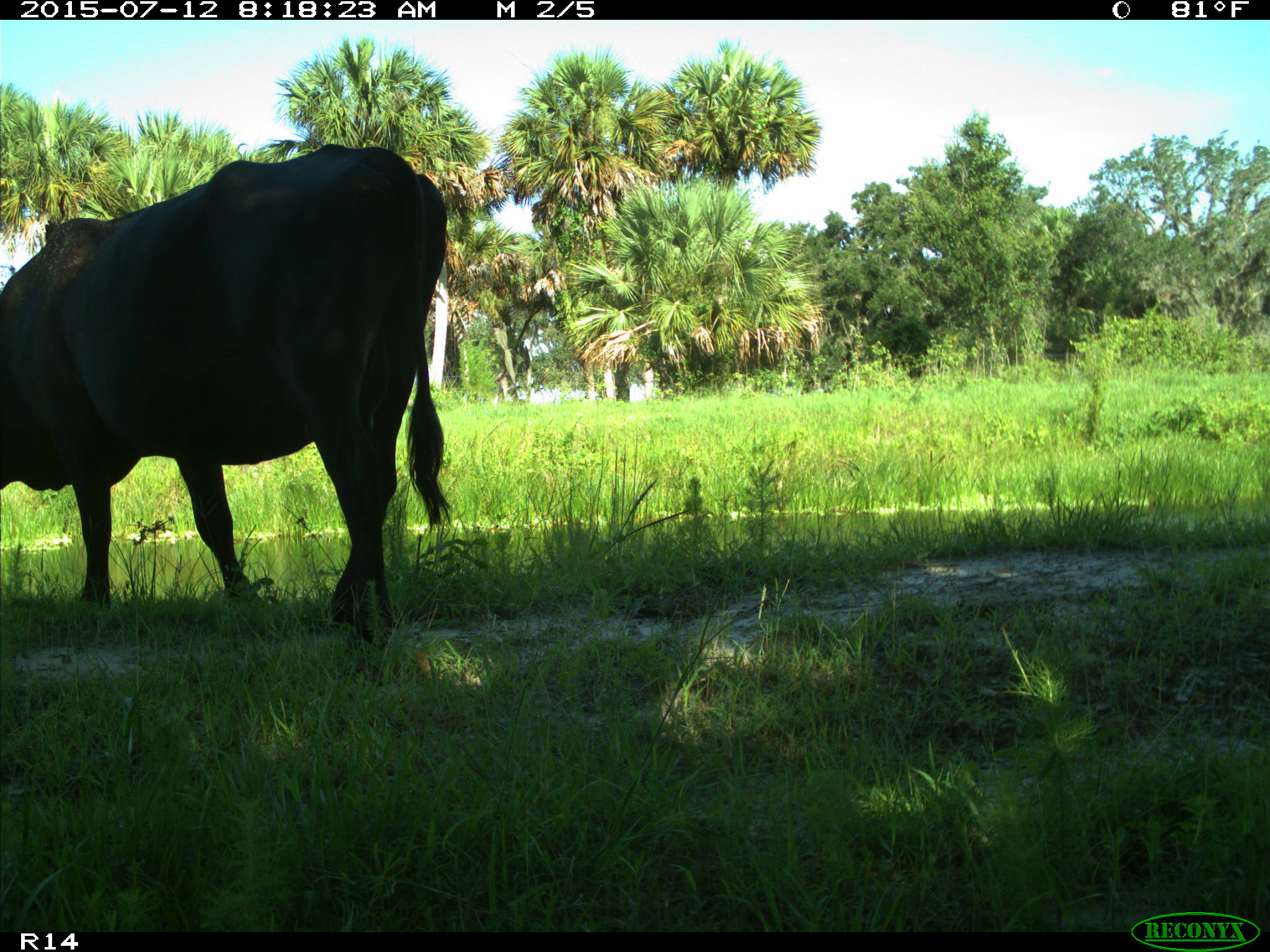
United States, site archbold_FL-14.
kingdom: Animalia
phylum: Chordata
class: Mammalia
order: Artiodactyla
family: Bovidae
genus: Bos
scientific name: Bos taurus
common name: domestic cow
Bos taurus (domestic cow).